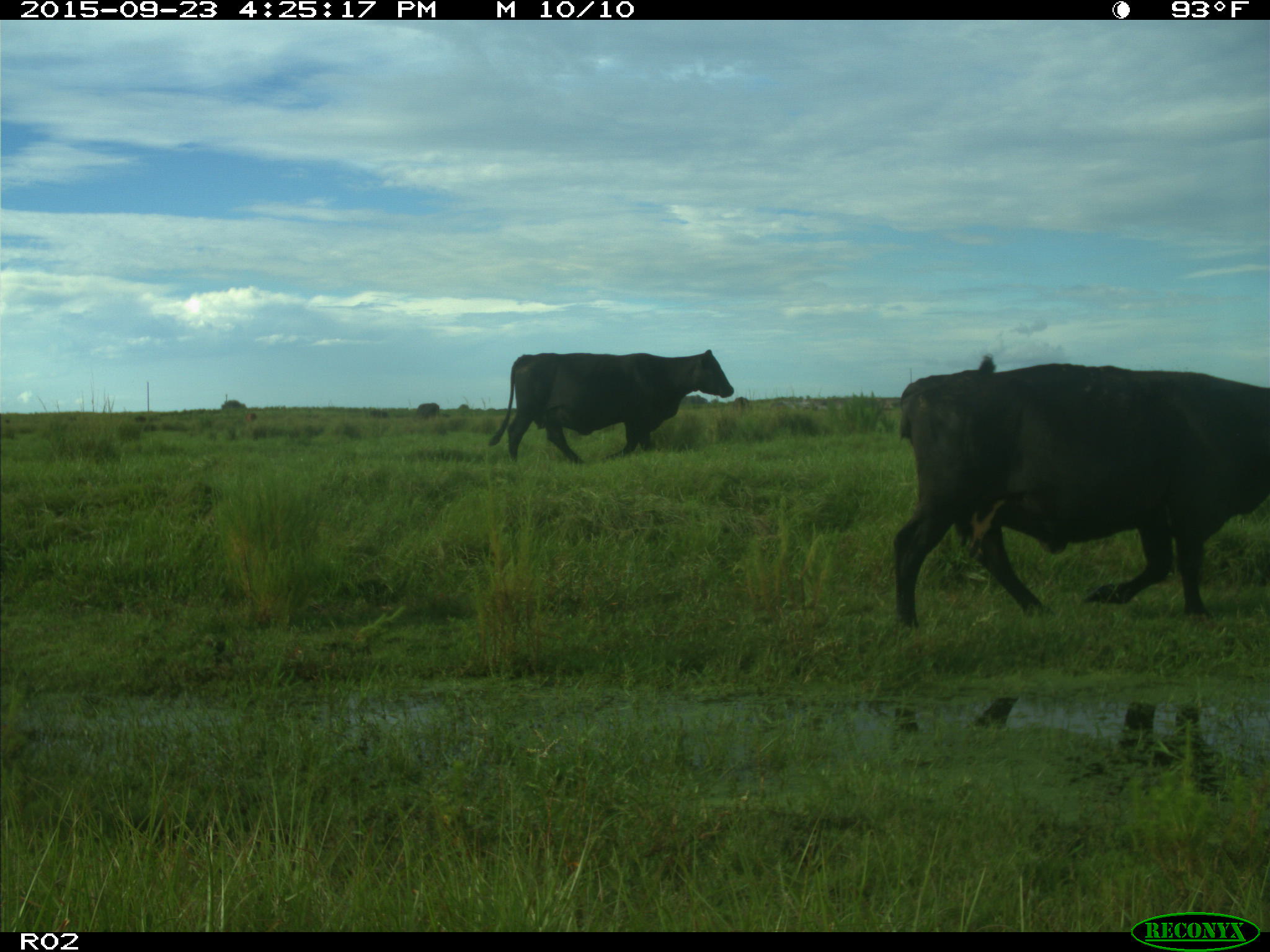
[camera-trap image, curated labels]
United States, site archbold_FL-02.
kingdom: Animalia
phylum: Chordata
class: Mammalia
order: Artiodactyla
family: Bovidae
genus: Bos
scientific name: Bos taurus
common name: domestic cow